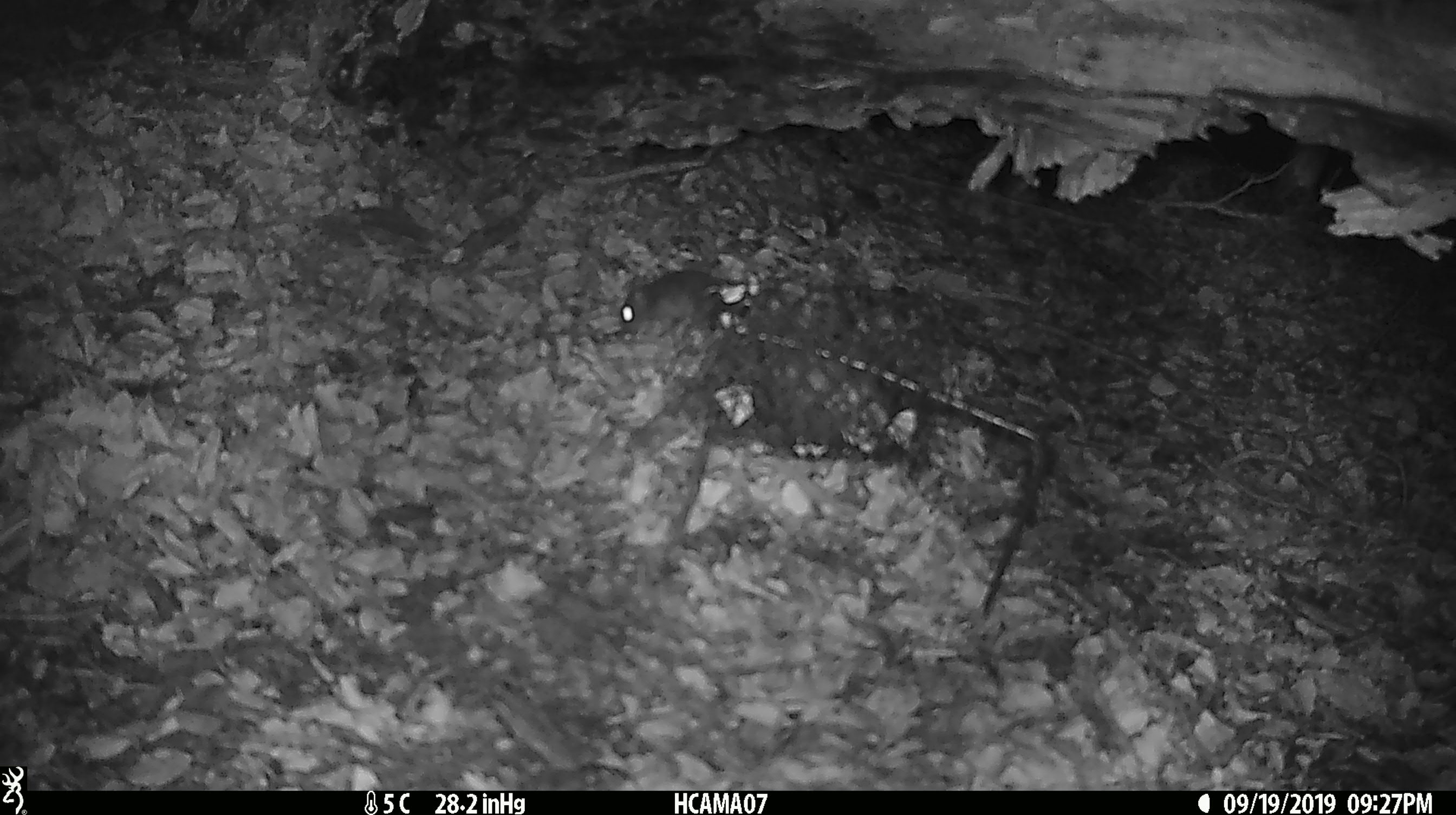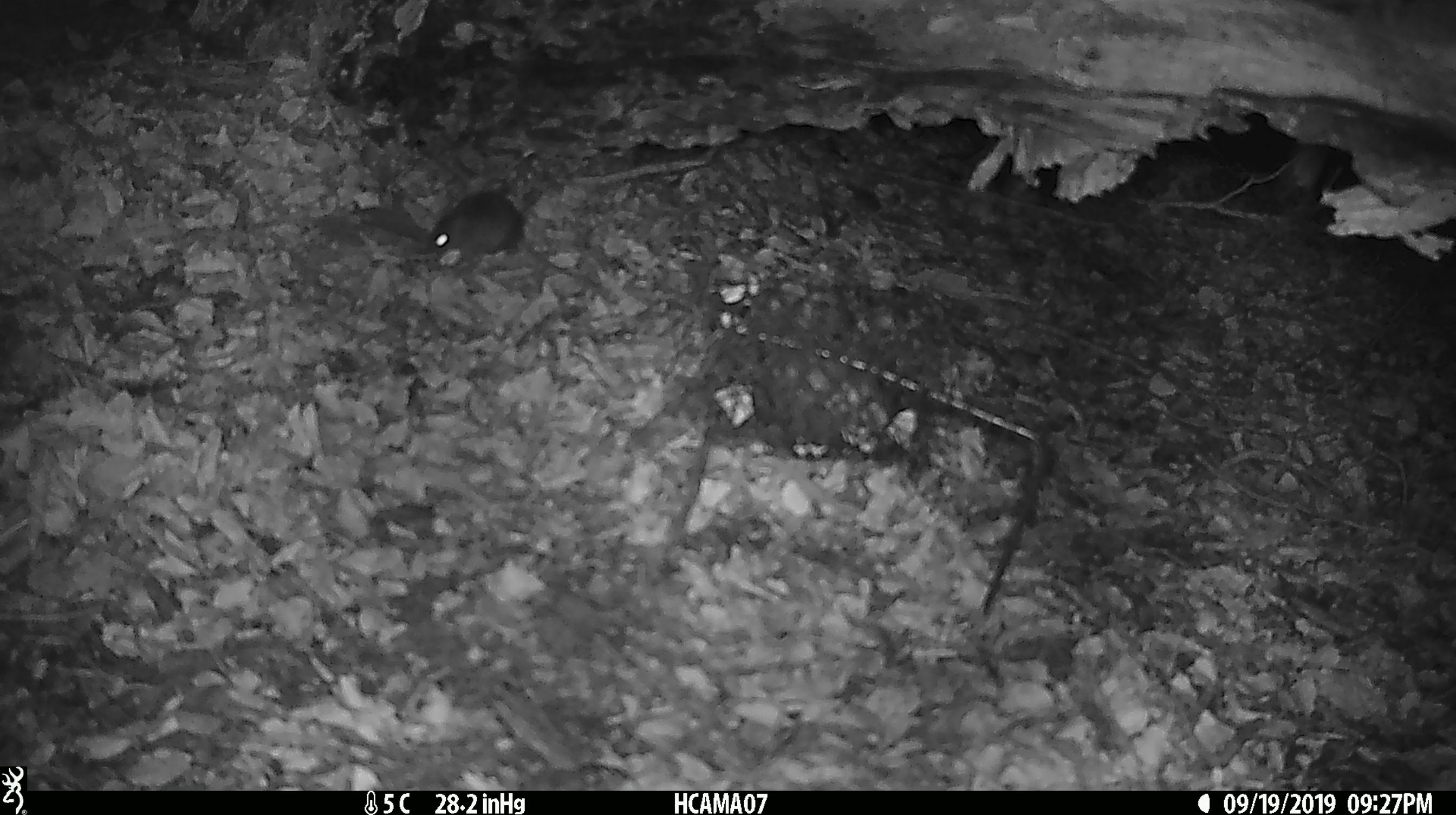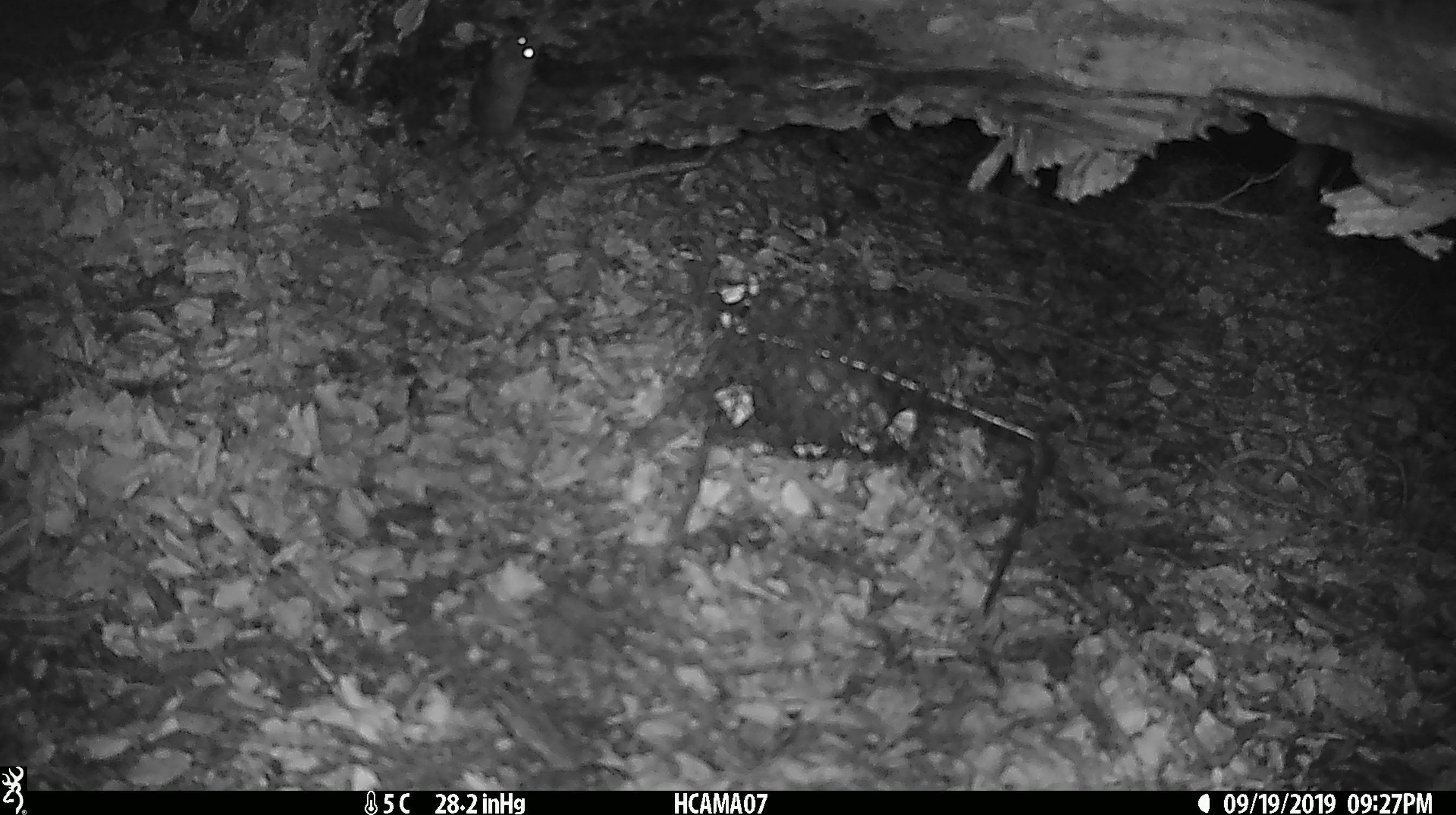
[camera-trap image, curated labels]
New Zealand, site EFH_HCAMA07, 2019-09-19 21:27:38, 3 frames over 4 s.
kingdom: Animalia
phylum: Chordata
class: Mammalia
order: Rodentia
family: Muridae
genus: Mus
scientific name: Mus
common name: mouse